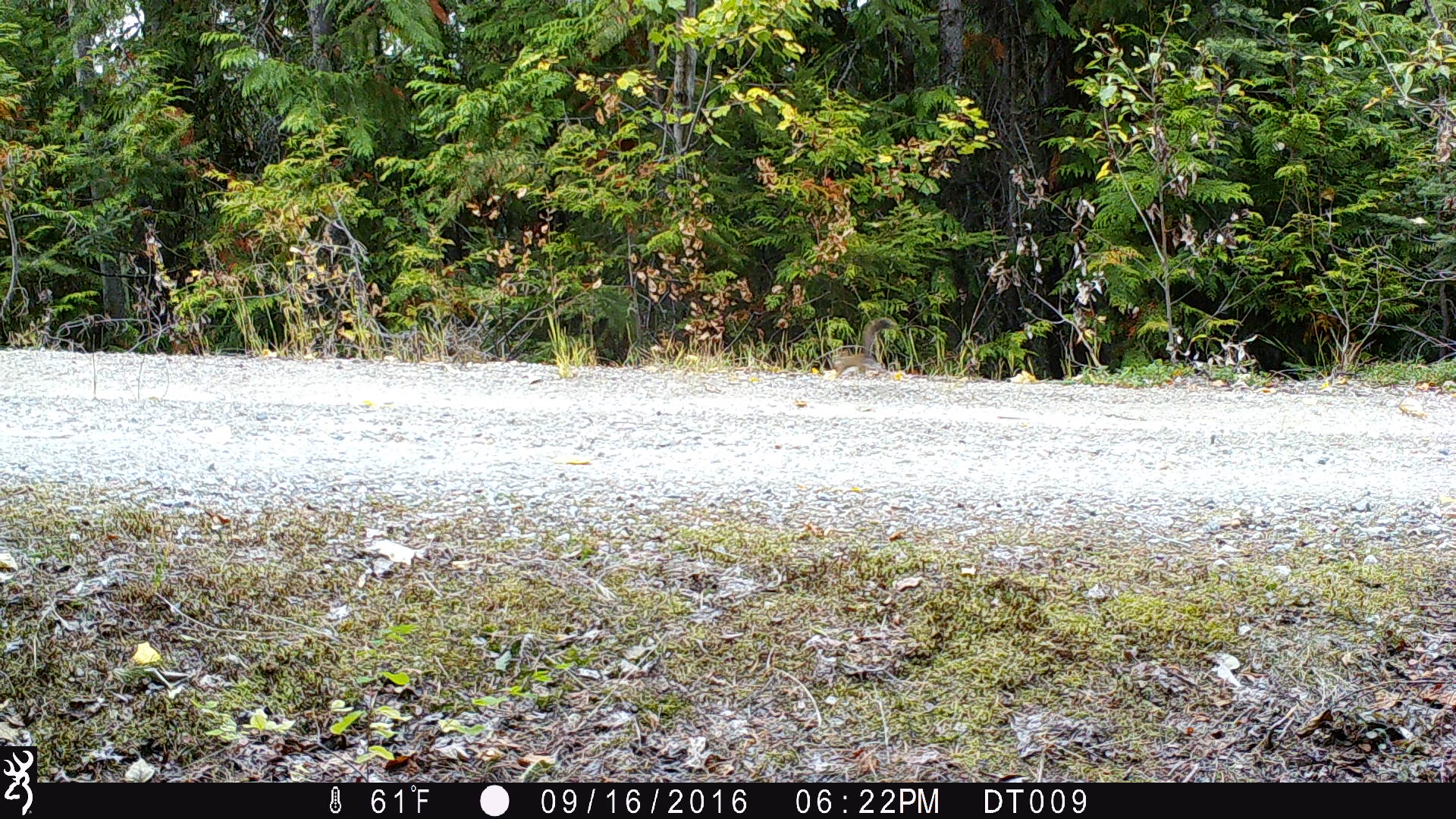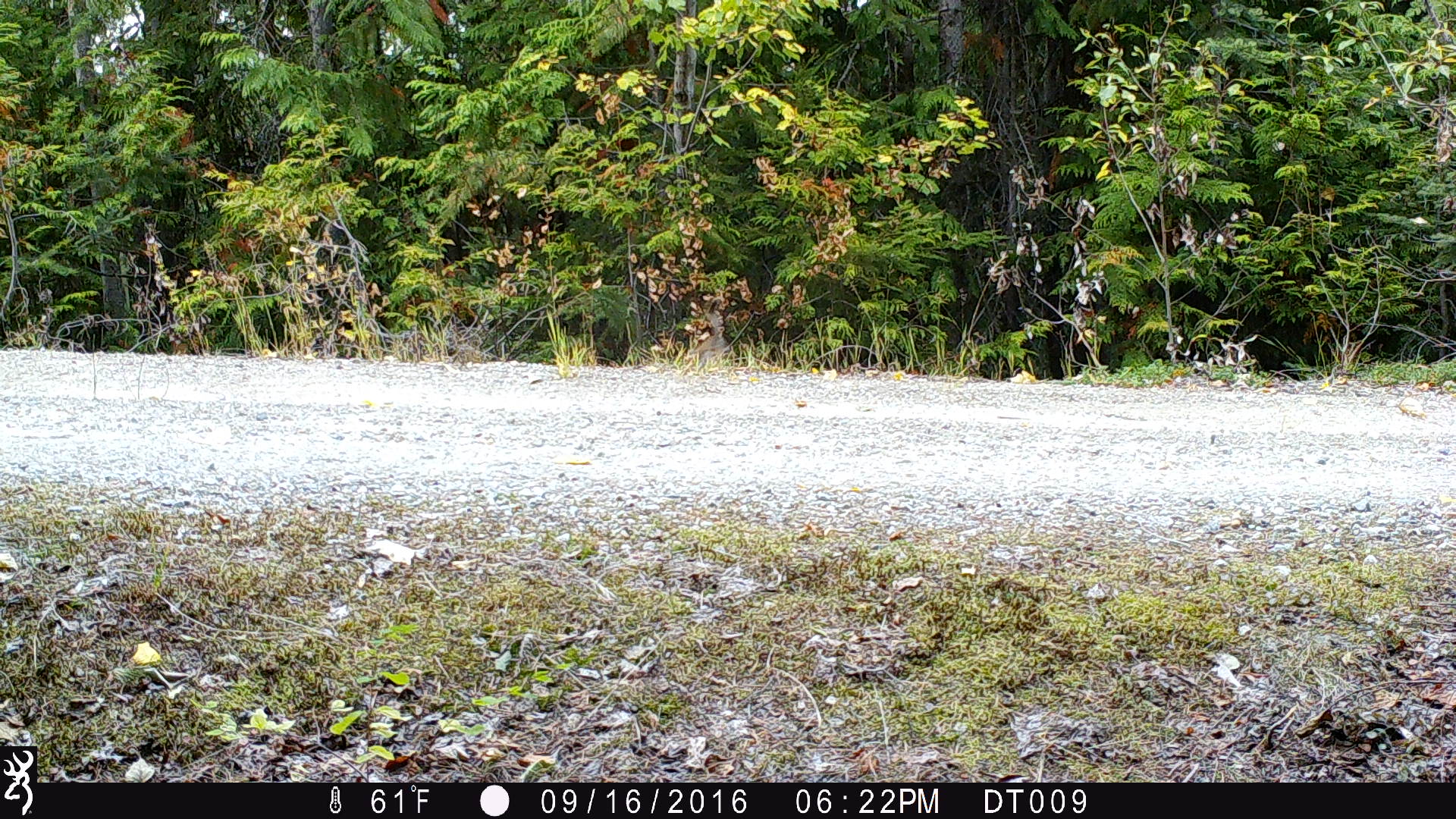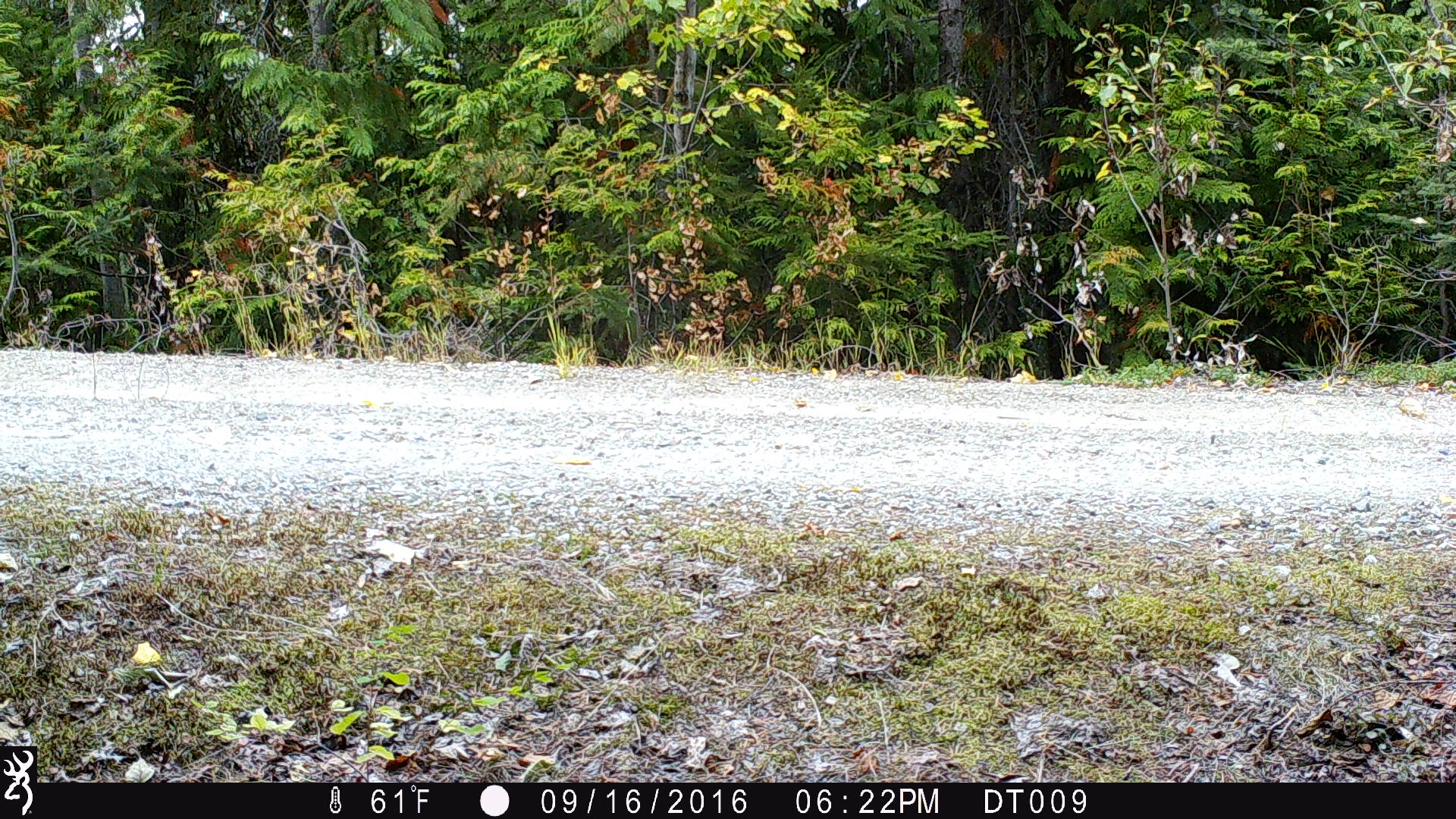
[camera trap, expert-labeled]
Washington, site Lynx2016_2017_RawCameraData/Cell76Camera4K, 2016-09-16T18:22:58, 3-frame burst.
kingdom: Animalia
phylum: Chordata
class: Mammalia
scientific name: Mammalia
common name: small mammal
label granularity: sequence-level